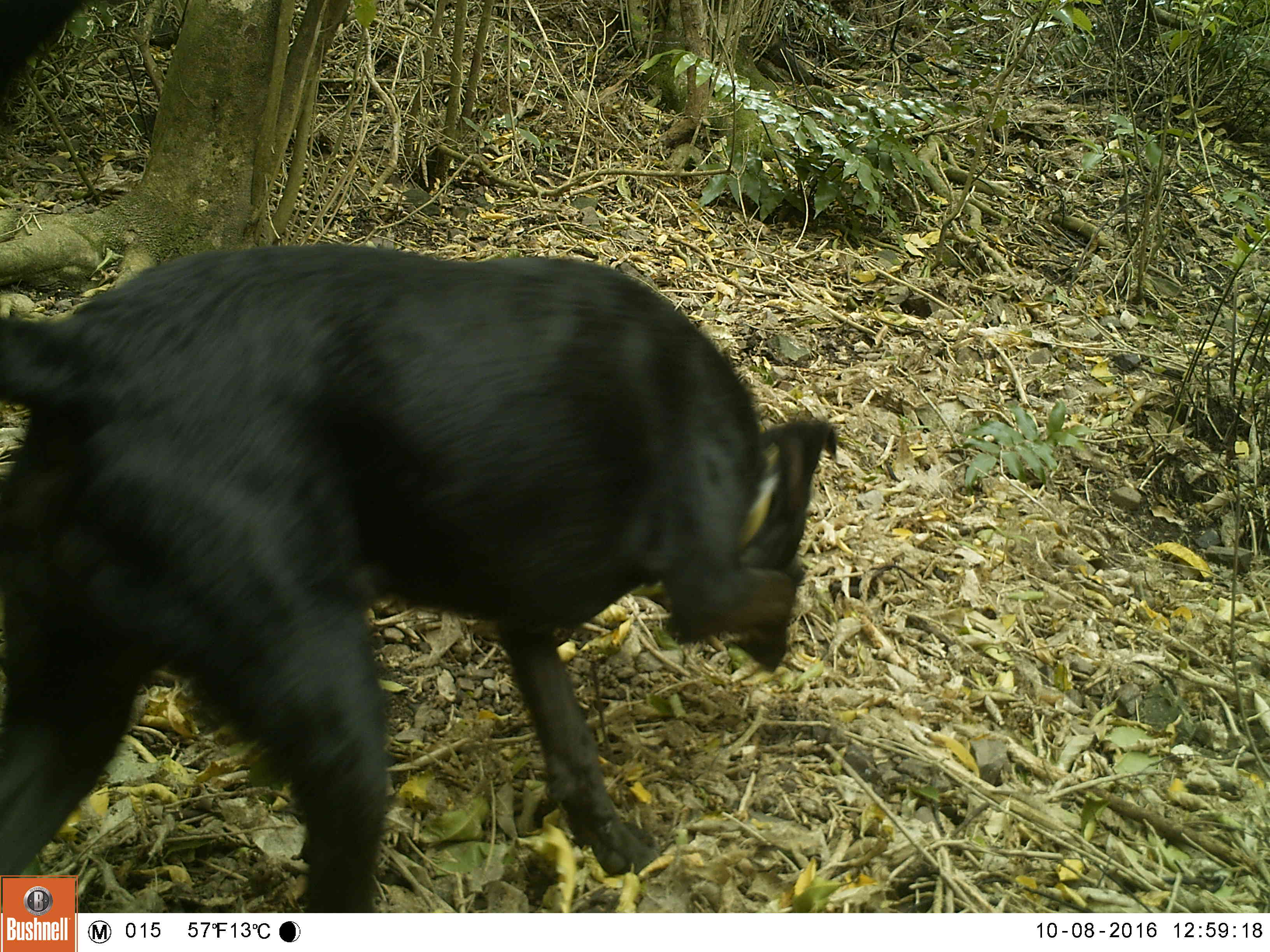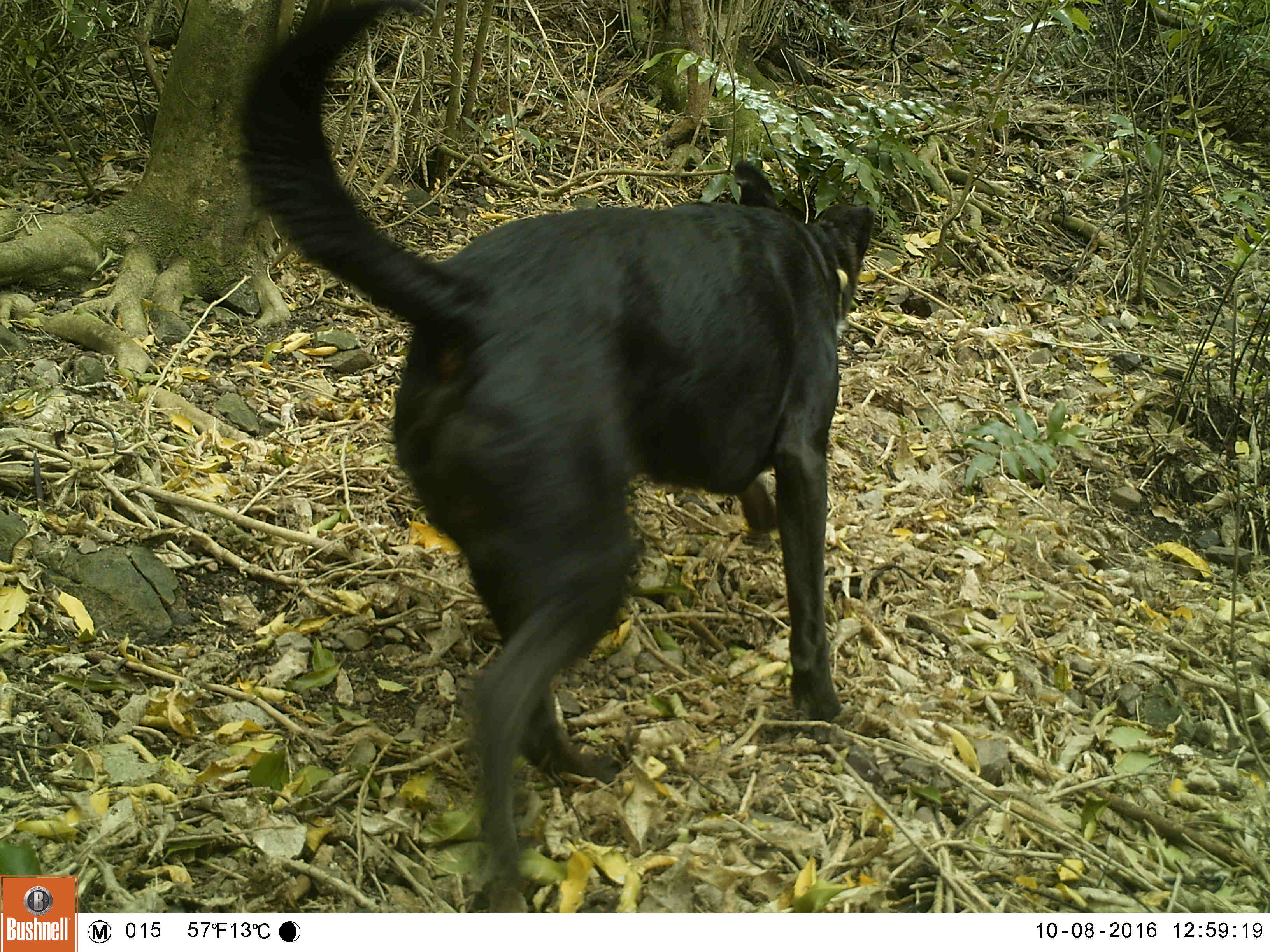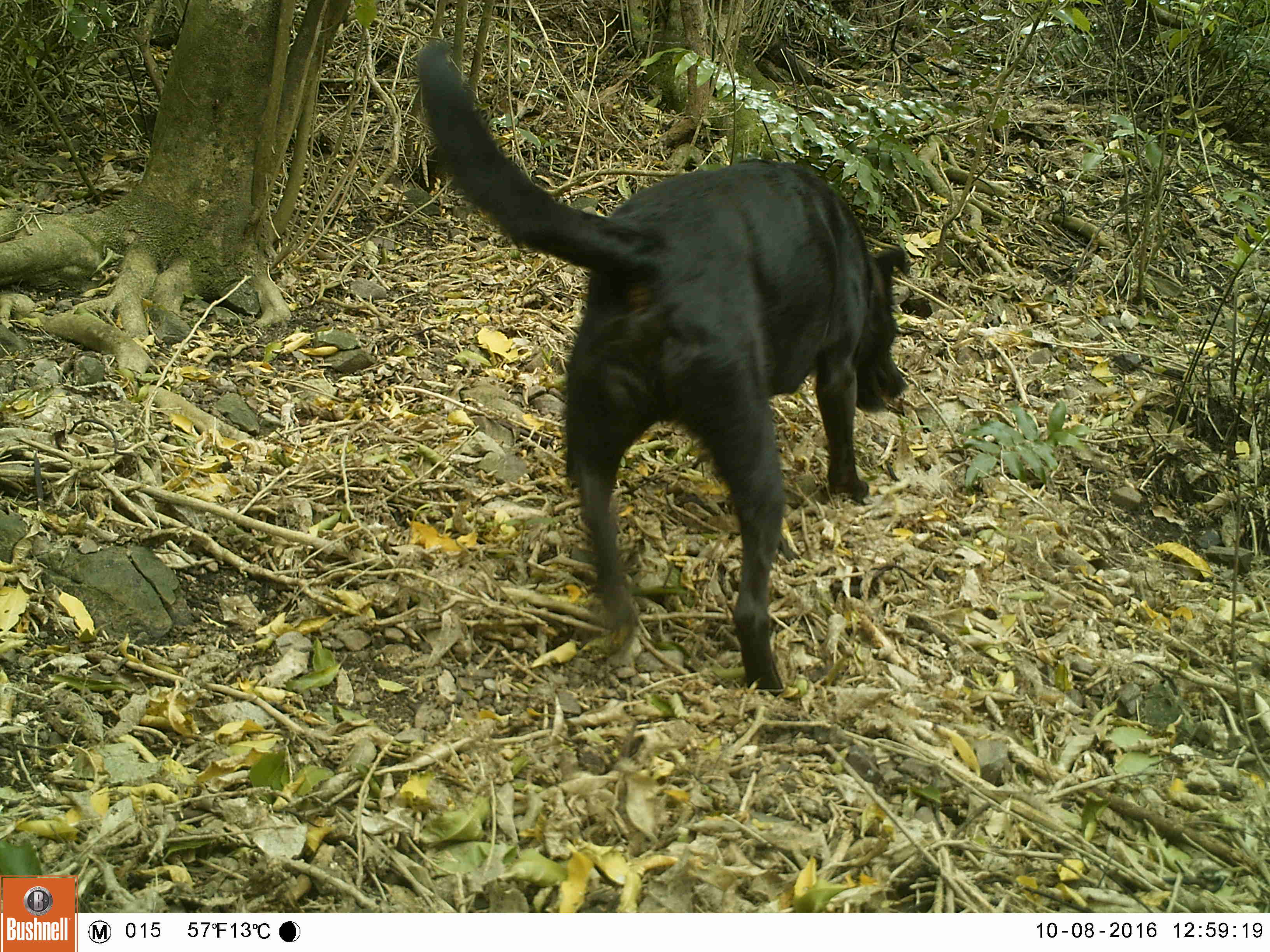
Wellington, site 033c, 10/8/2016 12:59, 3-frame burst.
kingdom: Animalia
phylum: Chordata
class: Mammalia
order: Carnivora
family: Canidae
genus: Canis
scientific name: Canis familiaris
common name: dog